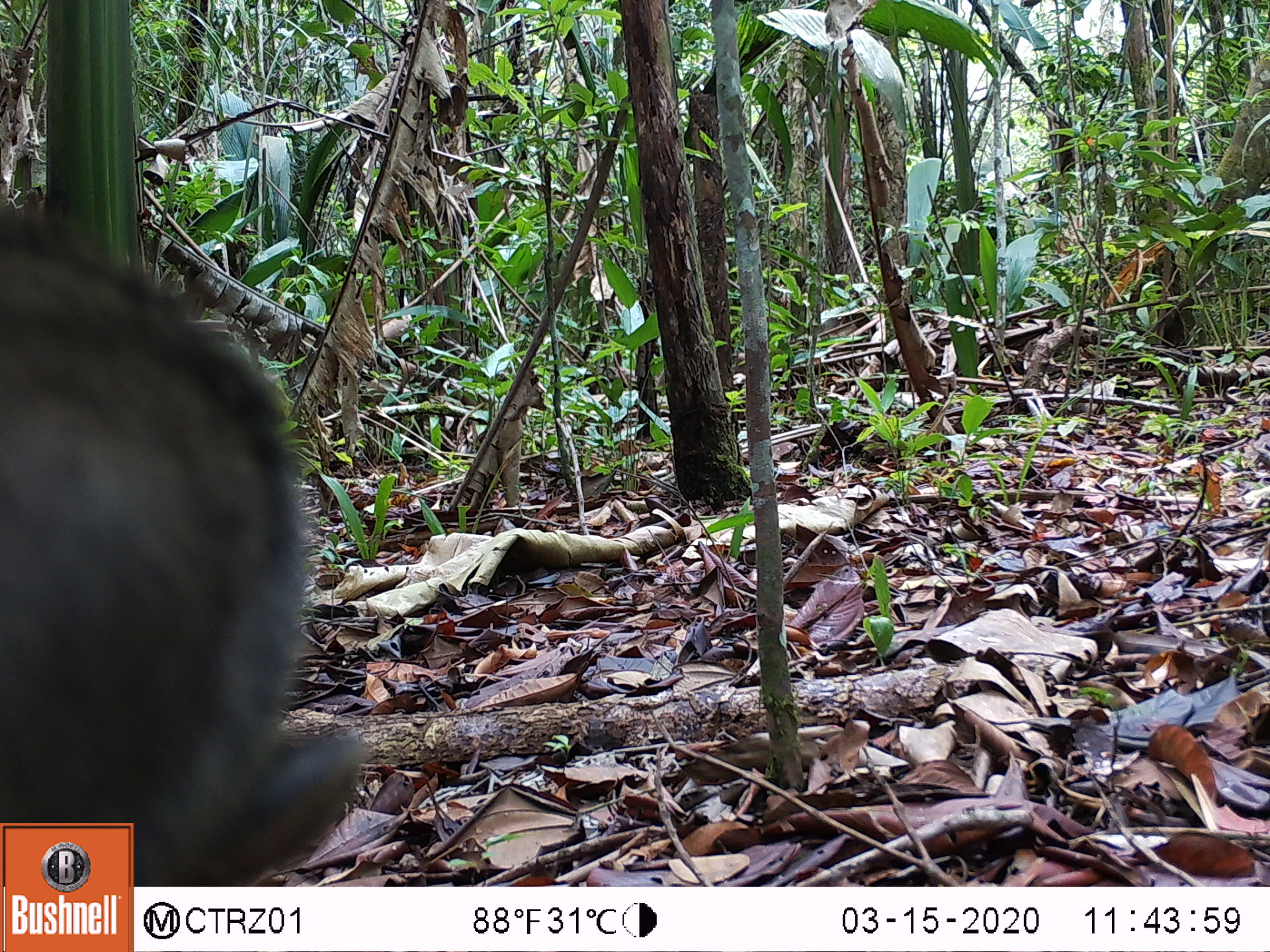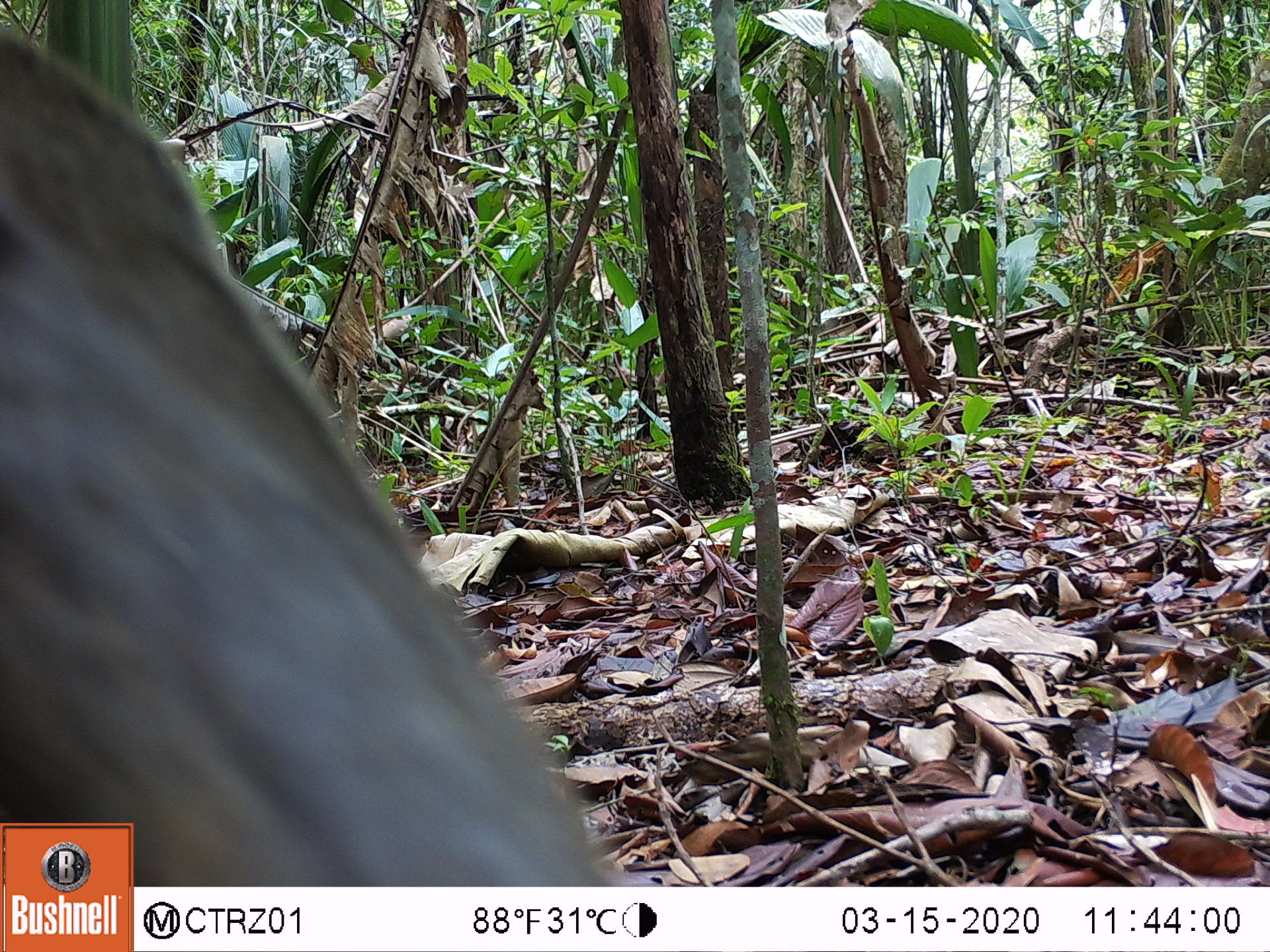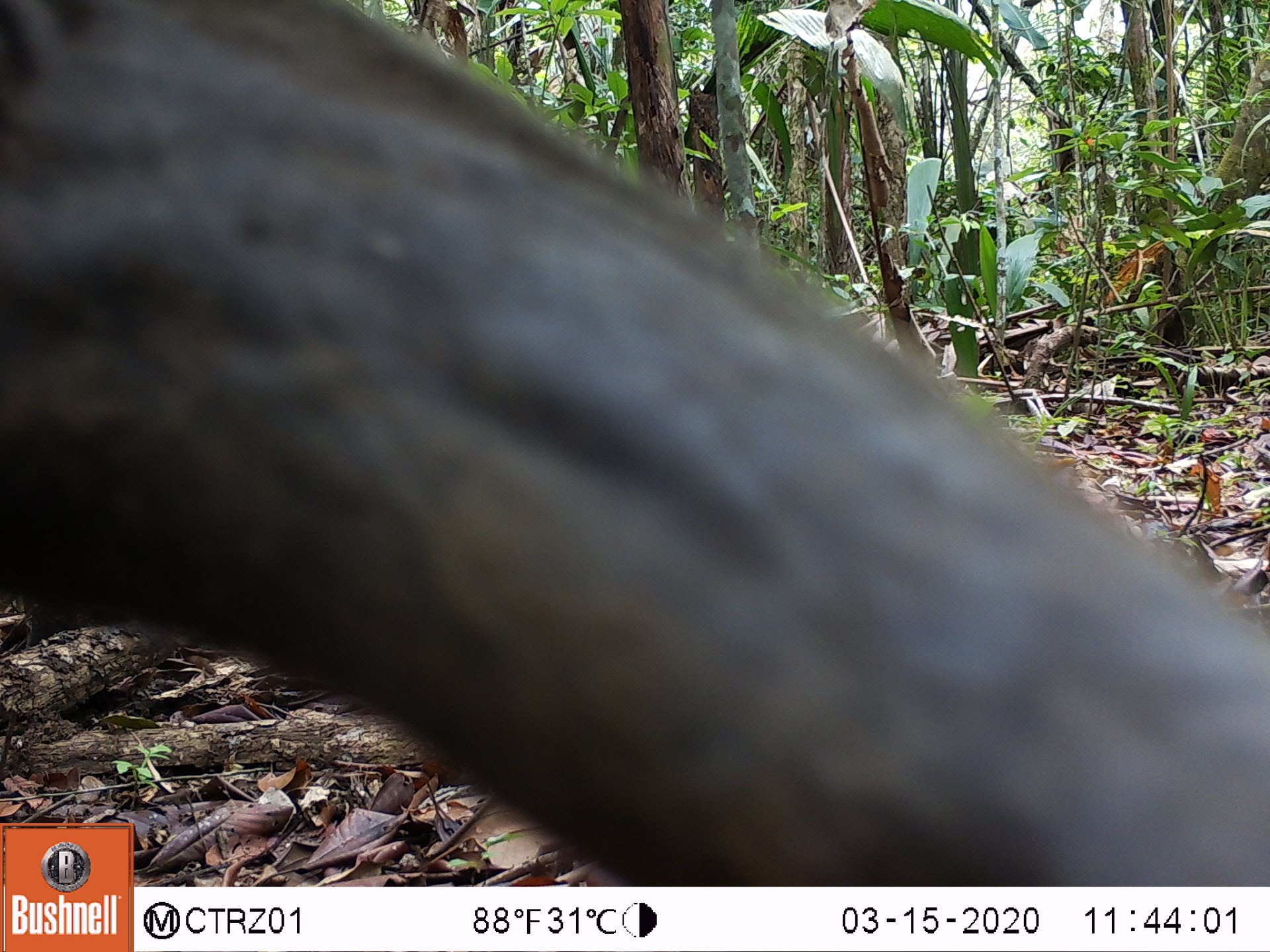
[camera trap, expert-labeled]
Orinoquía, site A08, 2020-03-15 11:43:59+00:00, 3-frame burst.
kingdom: Animalia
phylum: Chordata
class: Mammalia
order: Artiodactyla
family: Tayassuidae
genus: Pecari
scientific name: Pecari tajacu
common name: collared peccary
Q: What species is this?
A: Collared peccary (Pecari tajacu).